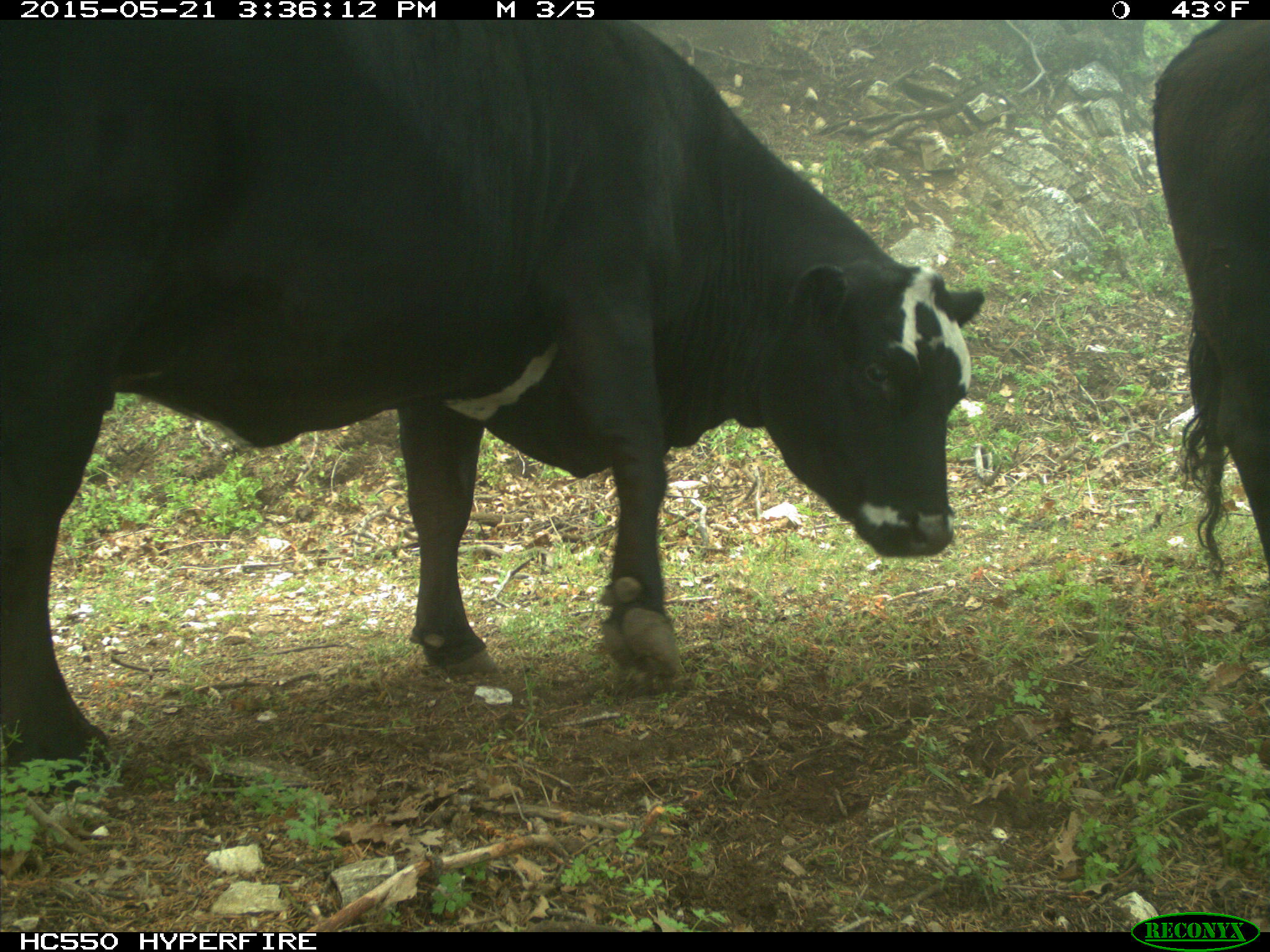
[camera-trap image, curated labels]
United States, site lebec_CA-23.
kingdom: Animalia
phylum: Chordata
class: Mammalia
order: Artiodactyla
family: Bovidae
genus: Bos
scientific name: Bos taurus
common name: domestic cow